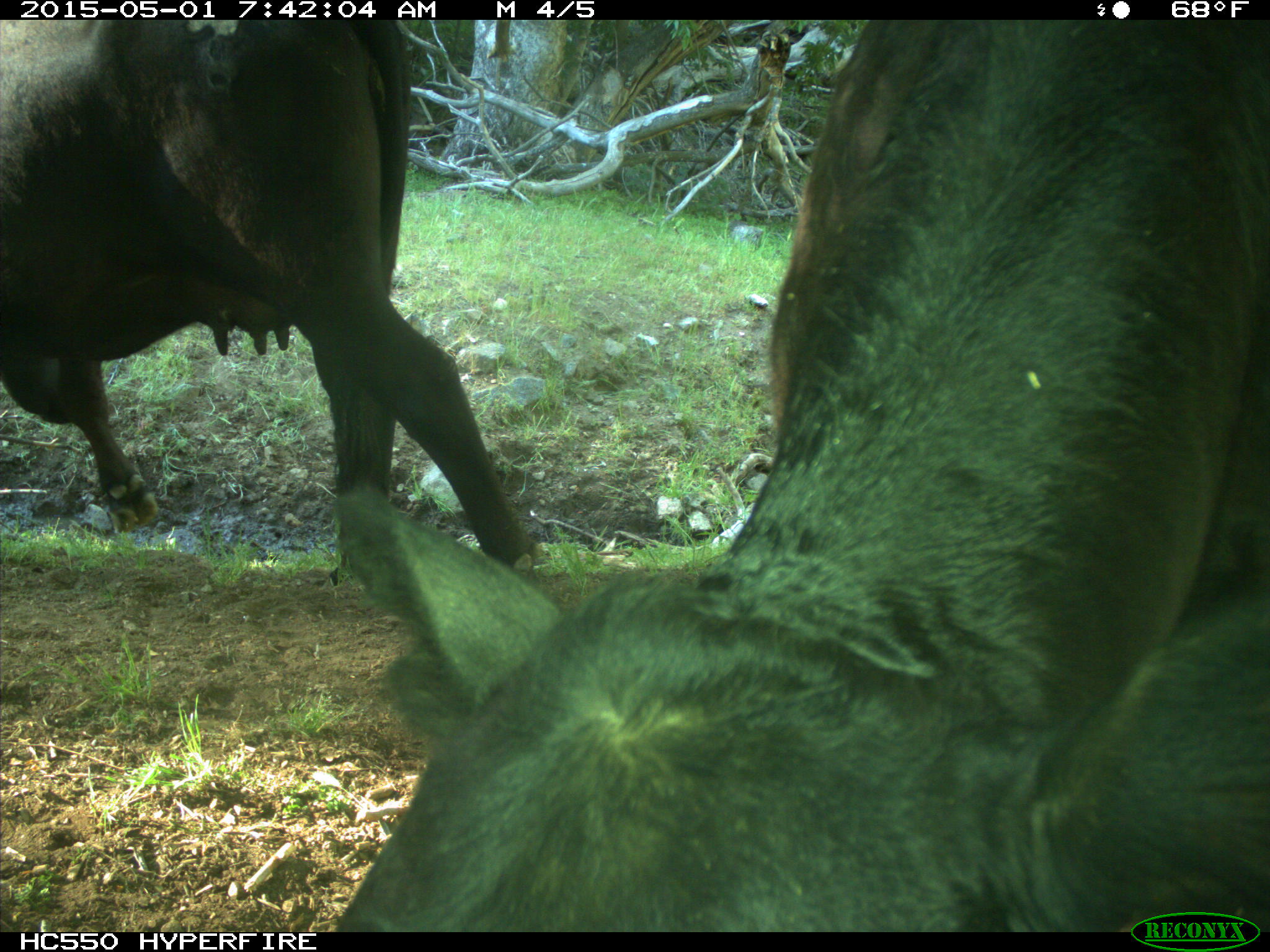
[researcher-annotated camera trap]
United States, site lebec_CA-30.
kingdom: Animalia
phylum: Chordata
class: Mammalia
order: Artiodactyla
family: Bovidae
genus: Bos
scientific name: Bos taurus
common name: domestic cow